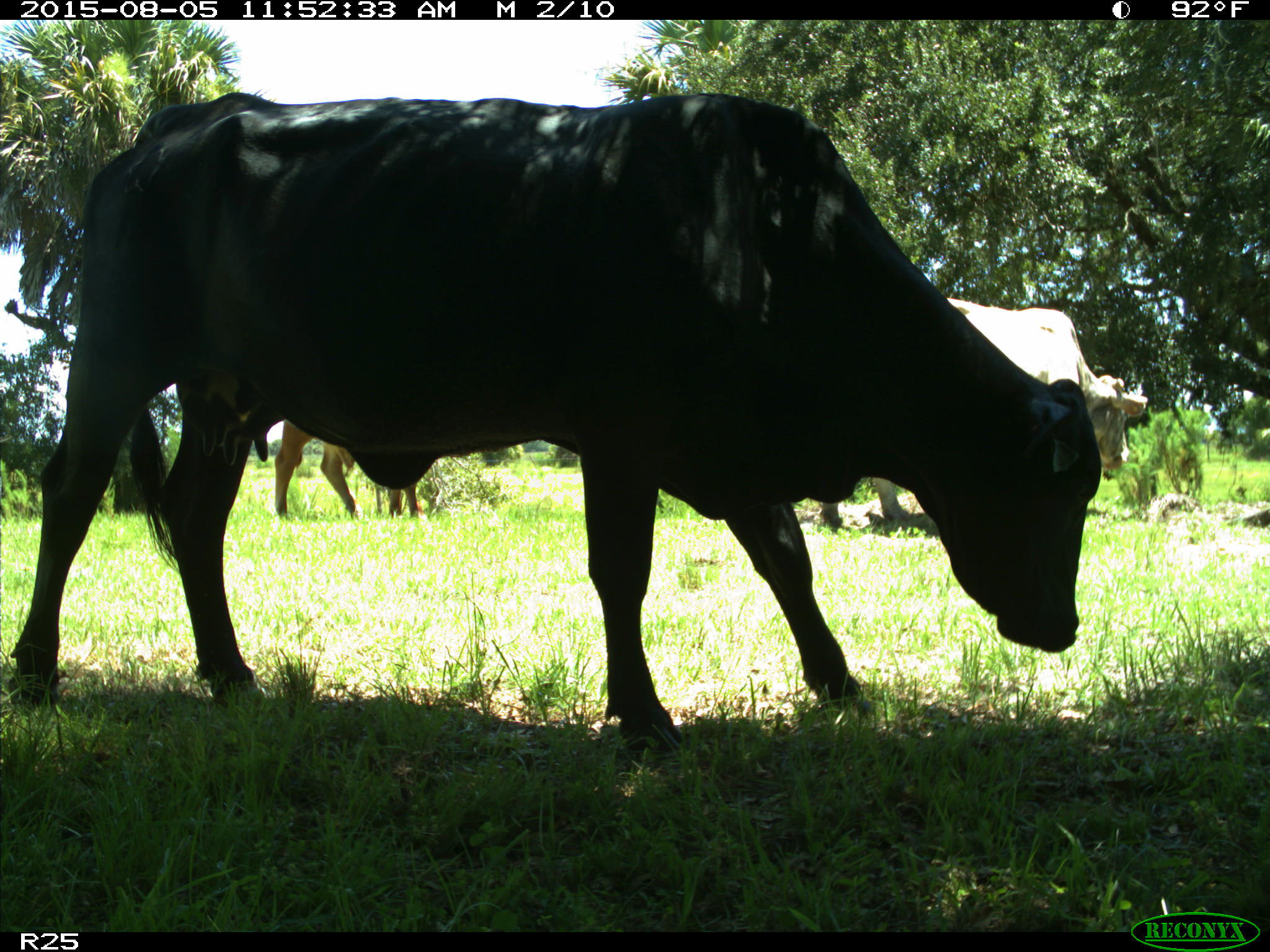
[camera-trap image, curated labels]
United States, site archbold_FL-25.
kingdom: Animalia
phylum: Chordata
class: Mammalia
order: Artiodactyla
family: Bovidae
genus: Bos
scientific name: Bos taurus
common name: domestic cow